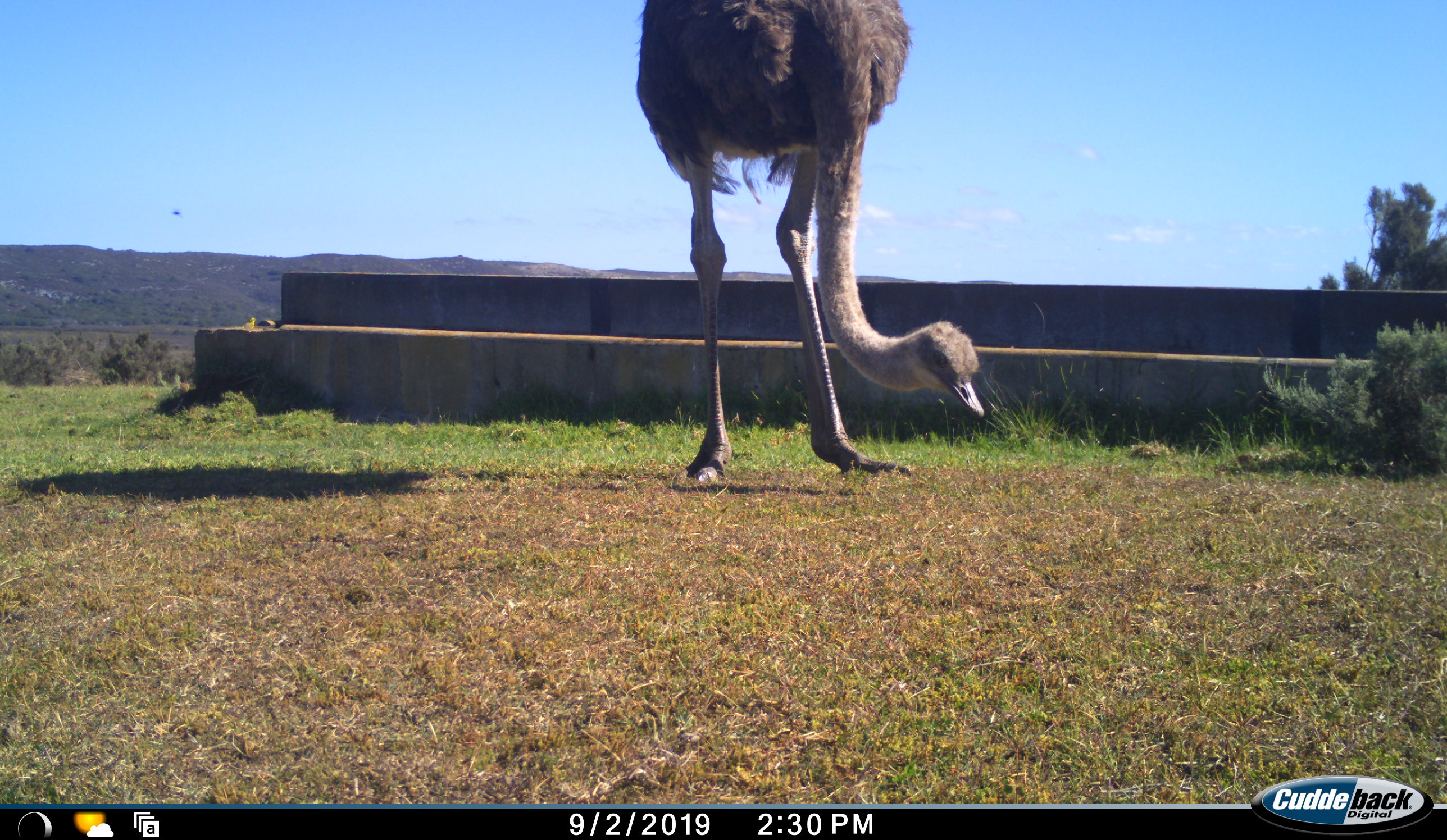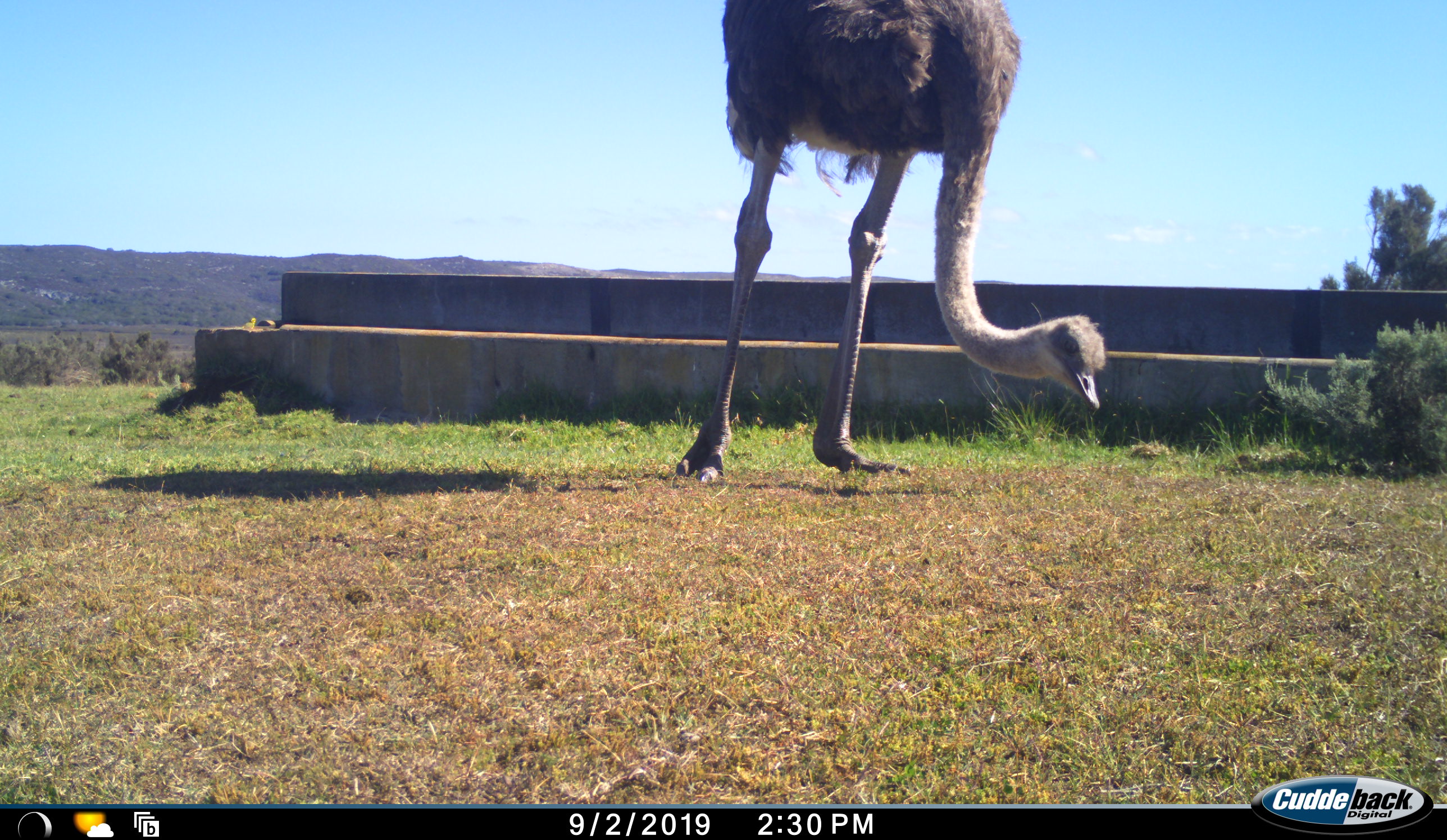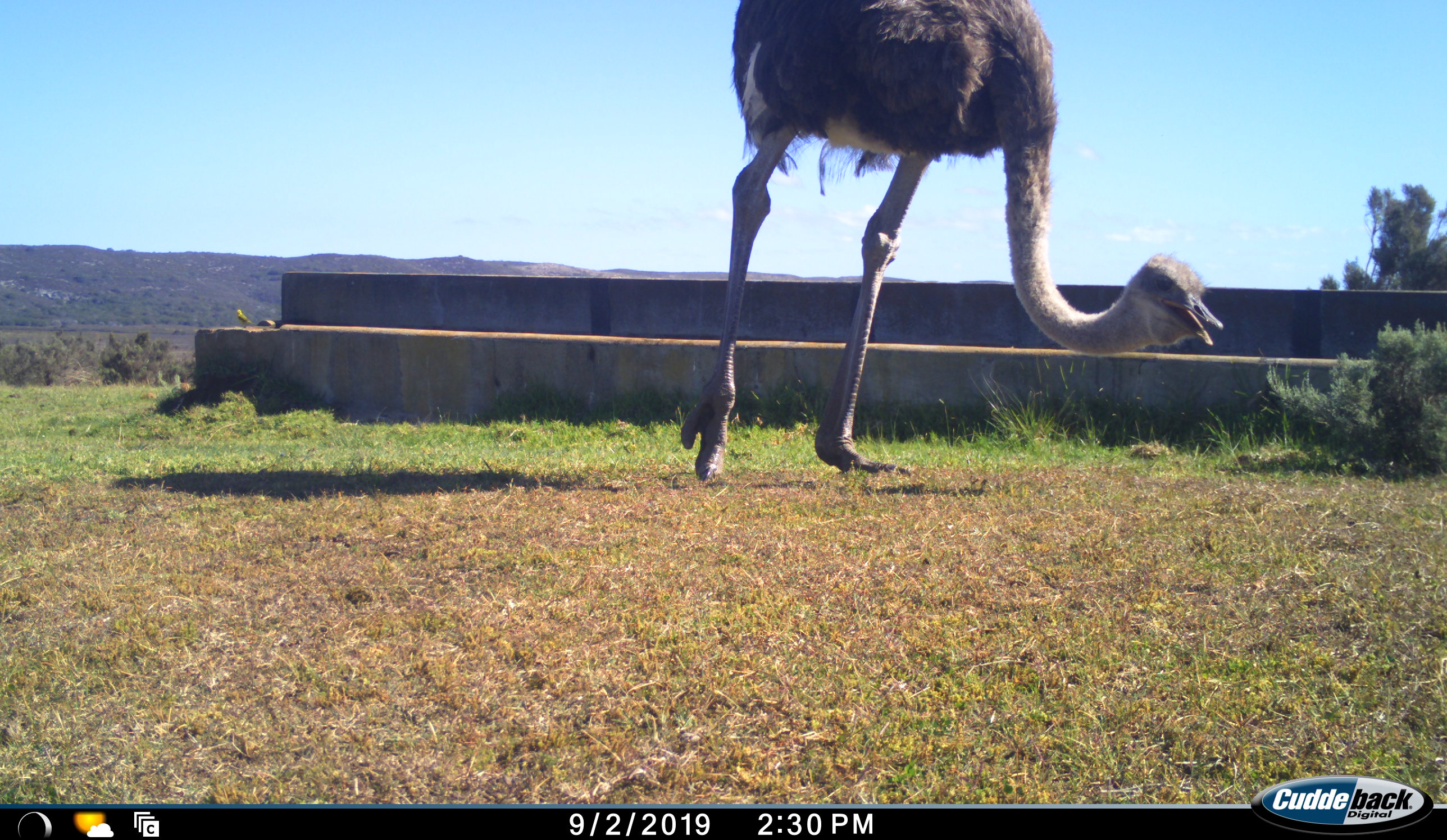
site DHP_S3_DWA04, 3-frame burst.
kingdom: Animalia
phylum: Chordata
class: Aves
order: Struthioniformes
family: Struthionidae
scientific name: Struthionidae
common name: ostrich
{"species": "ostrich (Struthionidae)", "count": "1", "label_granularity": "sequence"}